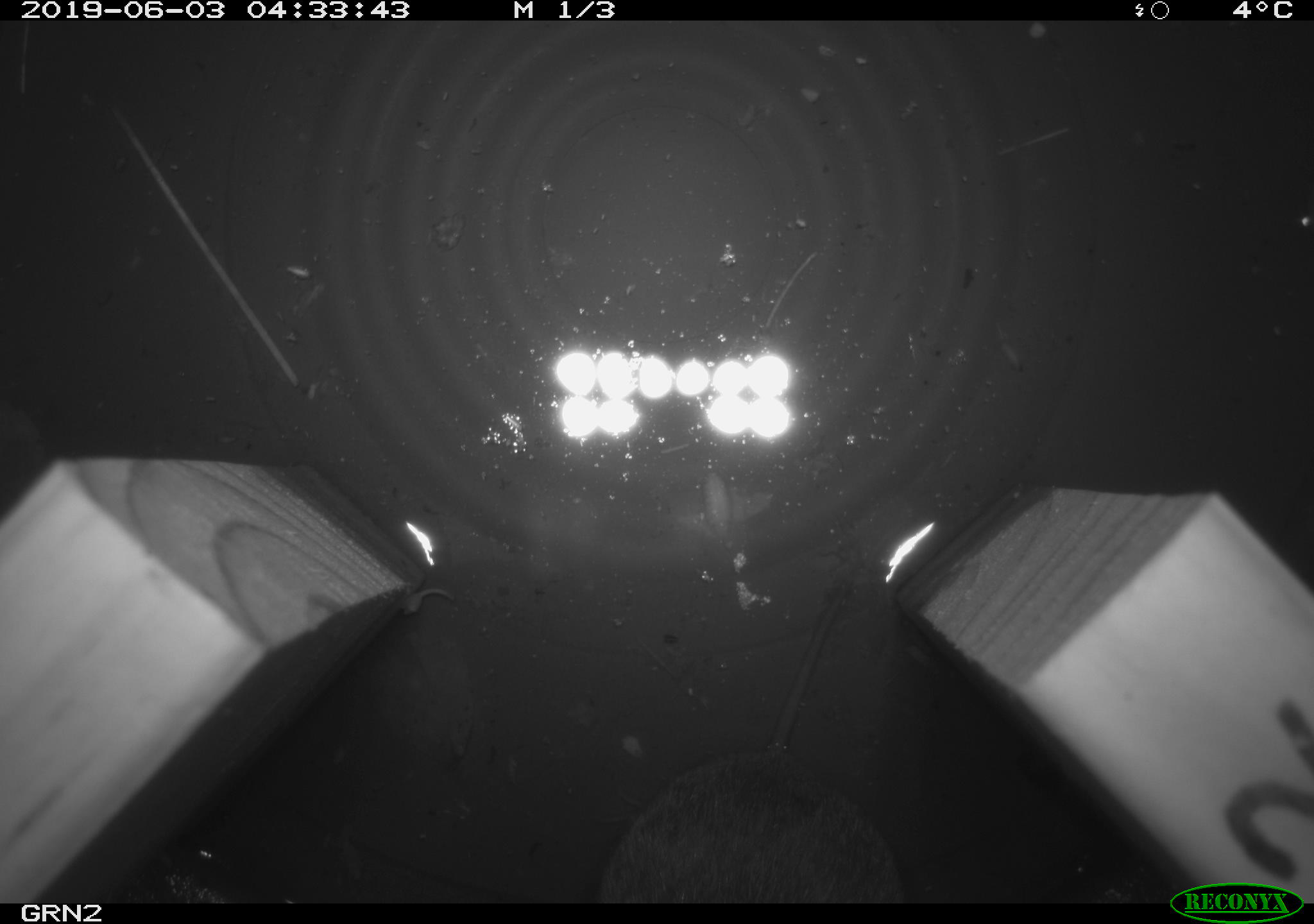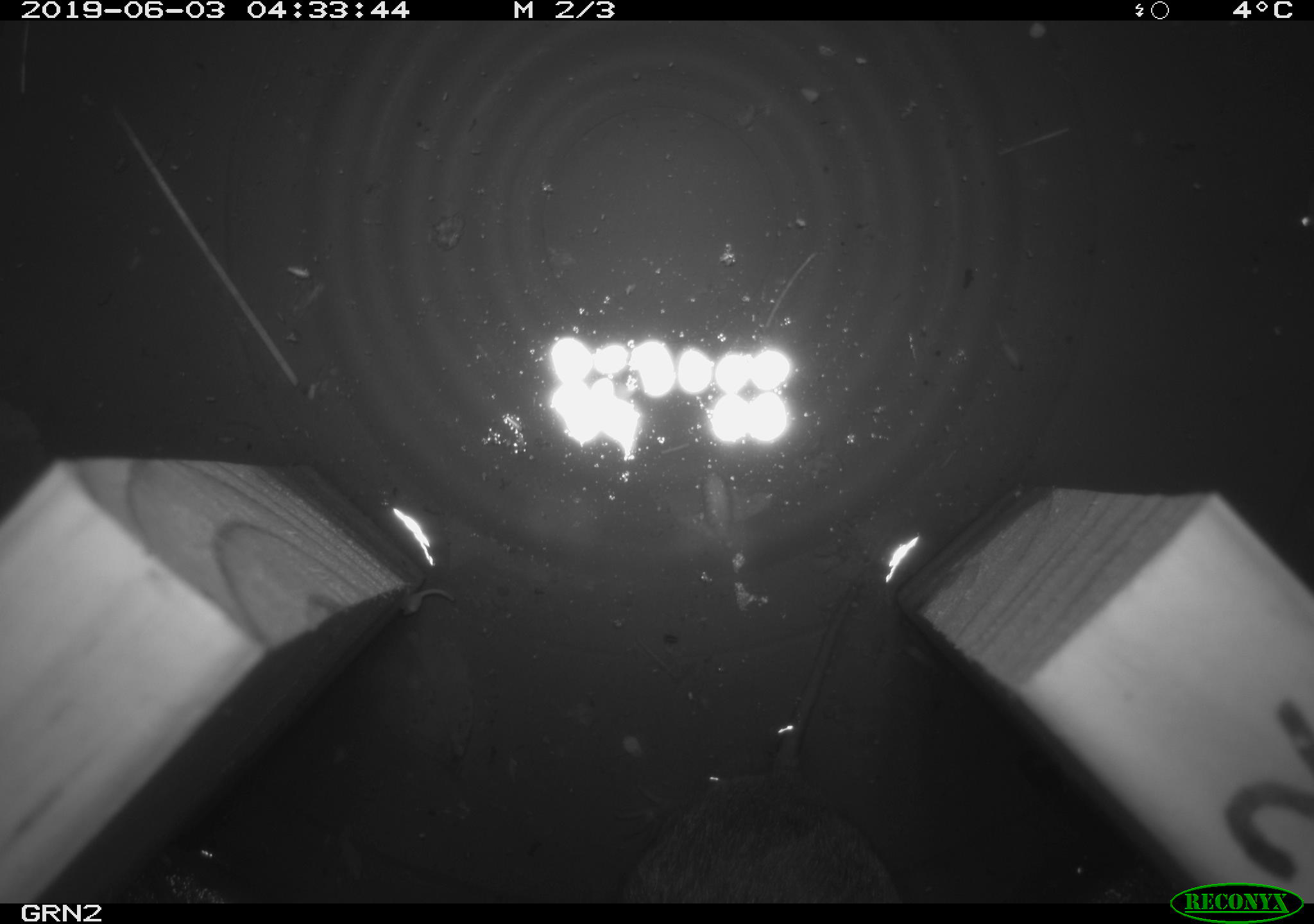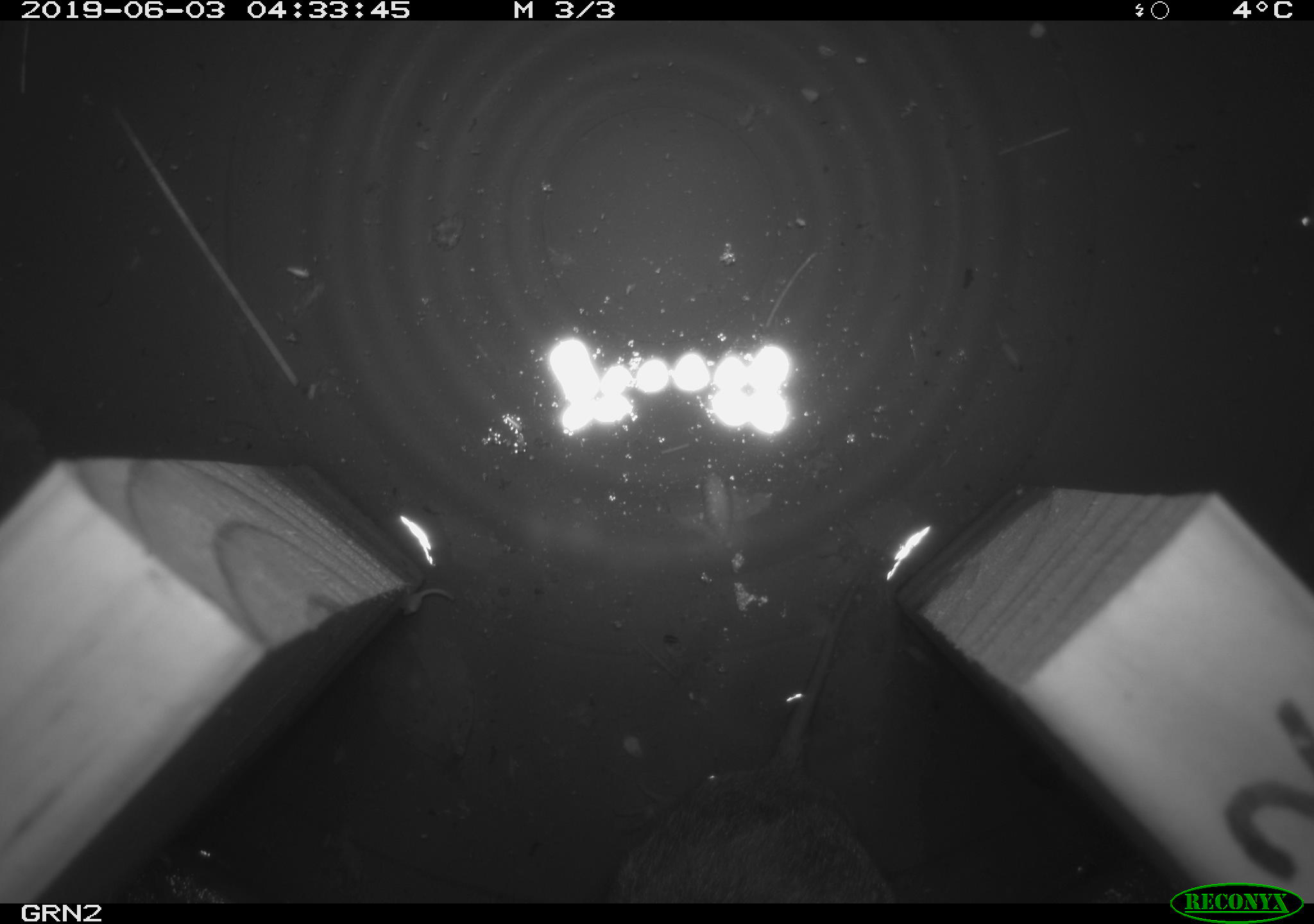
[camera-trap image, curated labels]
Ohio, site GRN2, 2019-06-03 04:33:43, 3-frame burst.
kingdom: Animalia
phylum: Chordata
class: Mammalia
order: Rodentia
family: Cricetidae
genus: Microtus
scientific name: Microtus pennsylvanicus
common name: meadow vole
Meadow vole (Microtus pennsylvanicus).